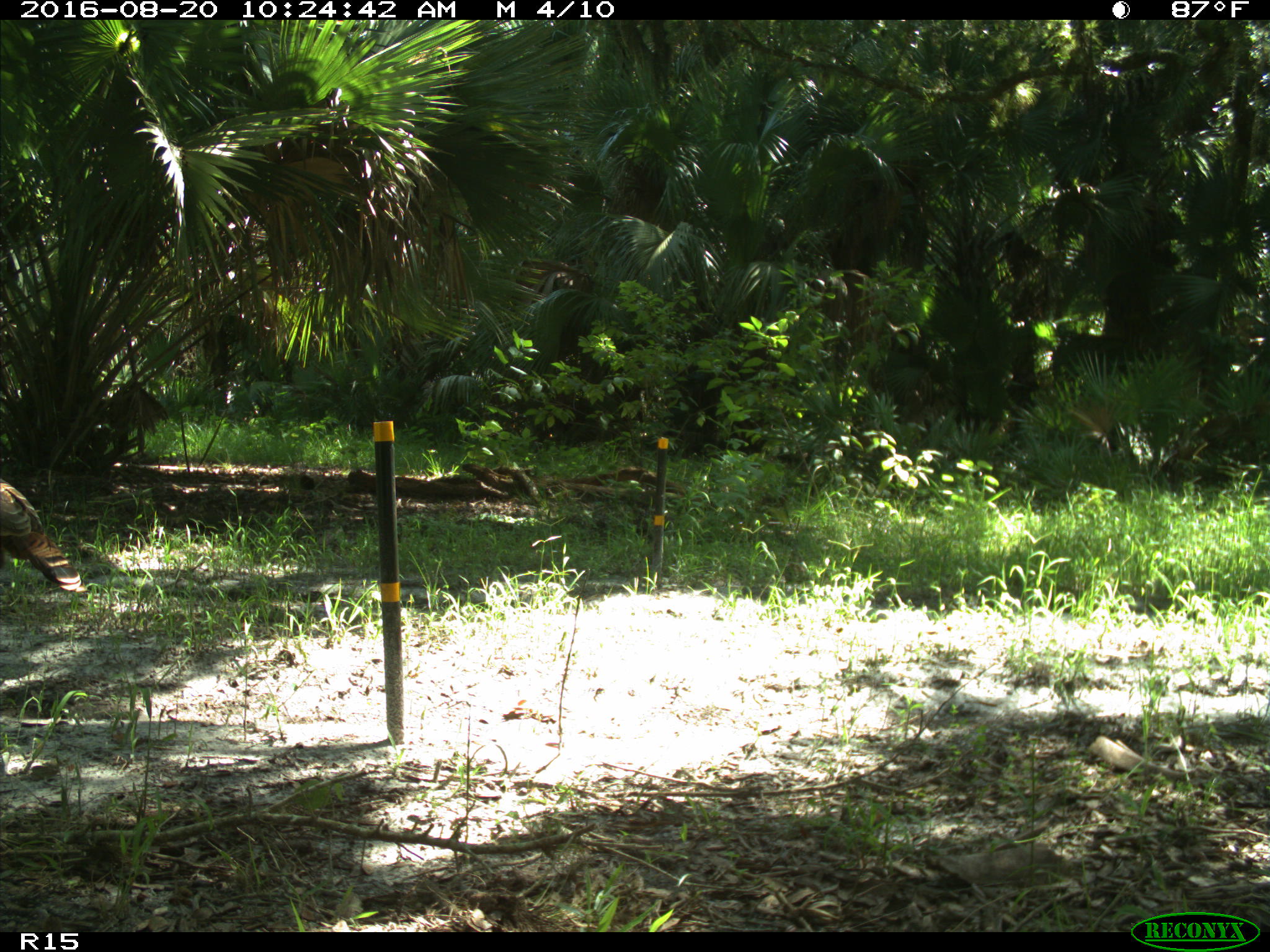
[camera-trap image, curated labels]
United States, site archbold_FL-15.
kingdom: Animalia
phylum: Chordata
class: Aves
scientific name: Aves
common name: birds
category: unidentified bird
Unidentified bird (birds) (Aves).